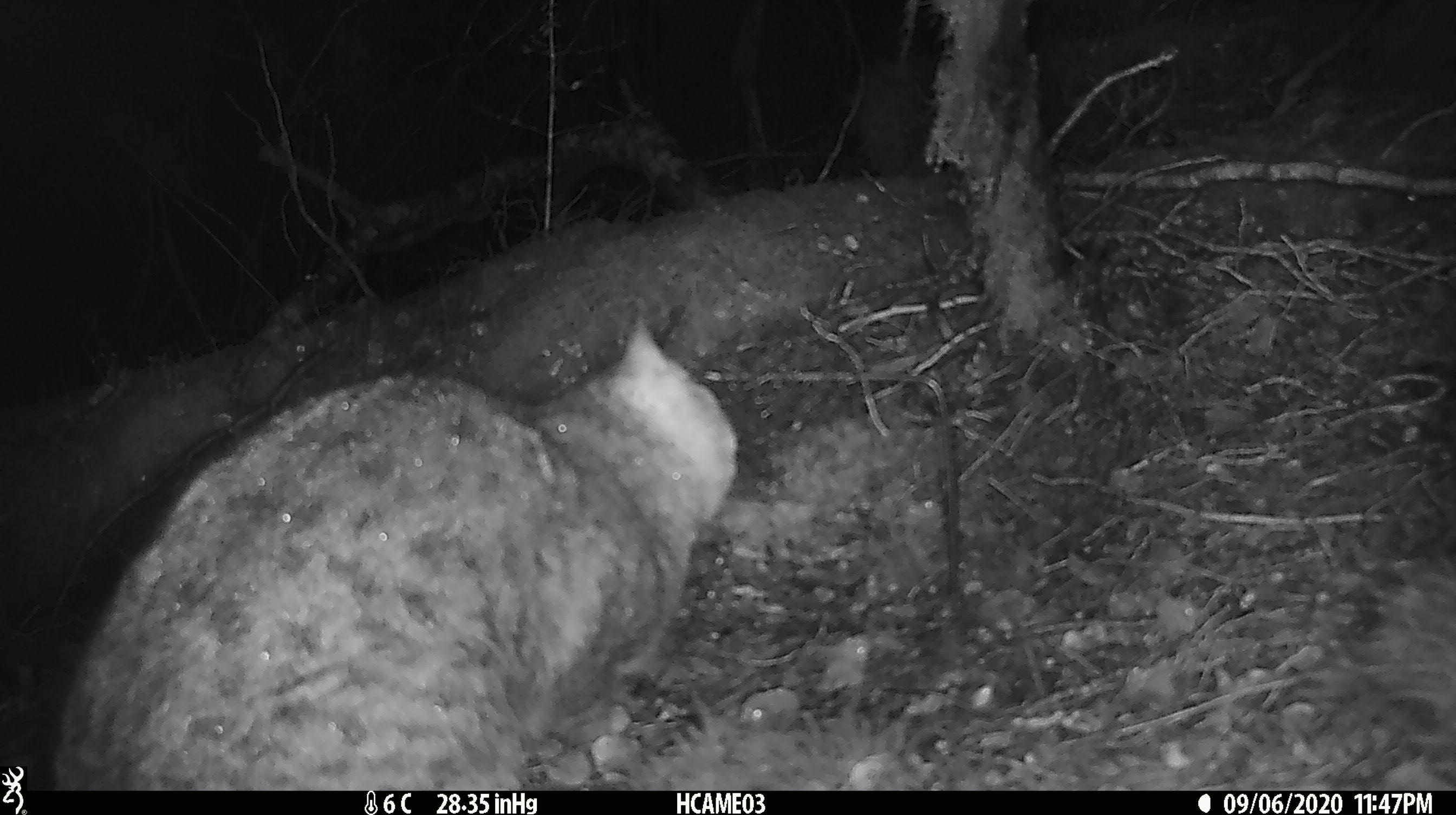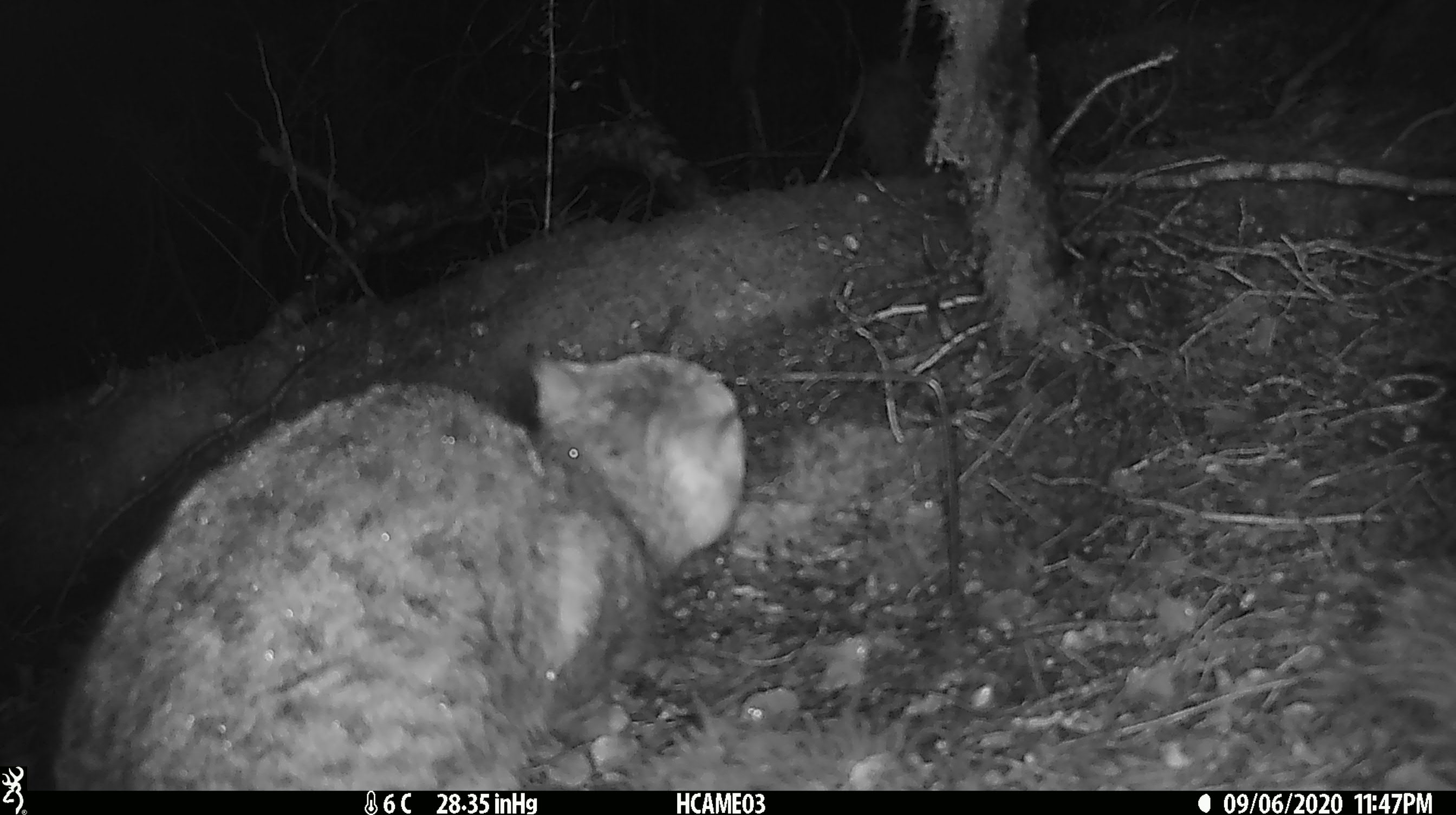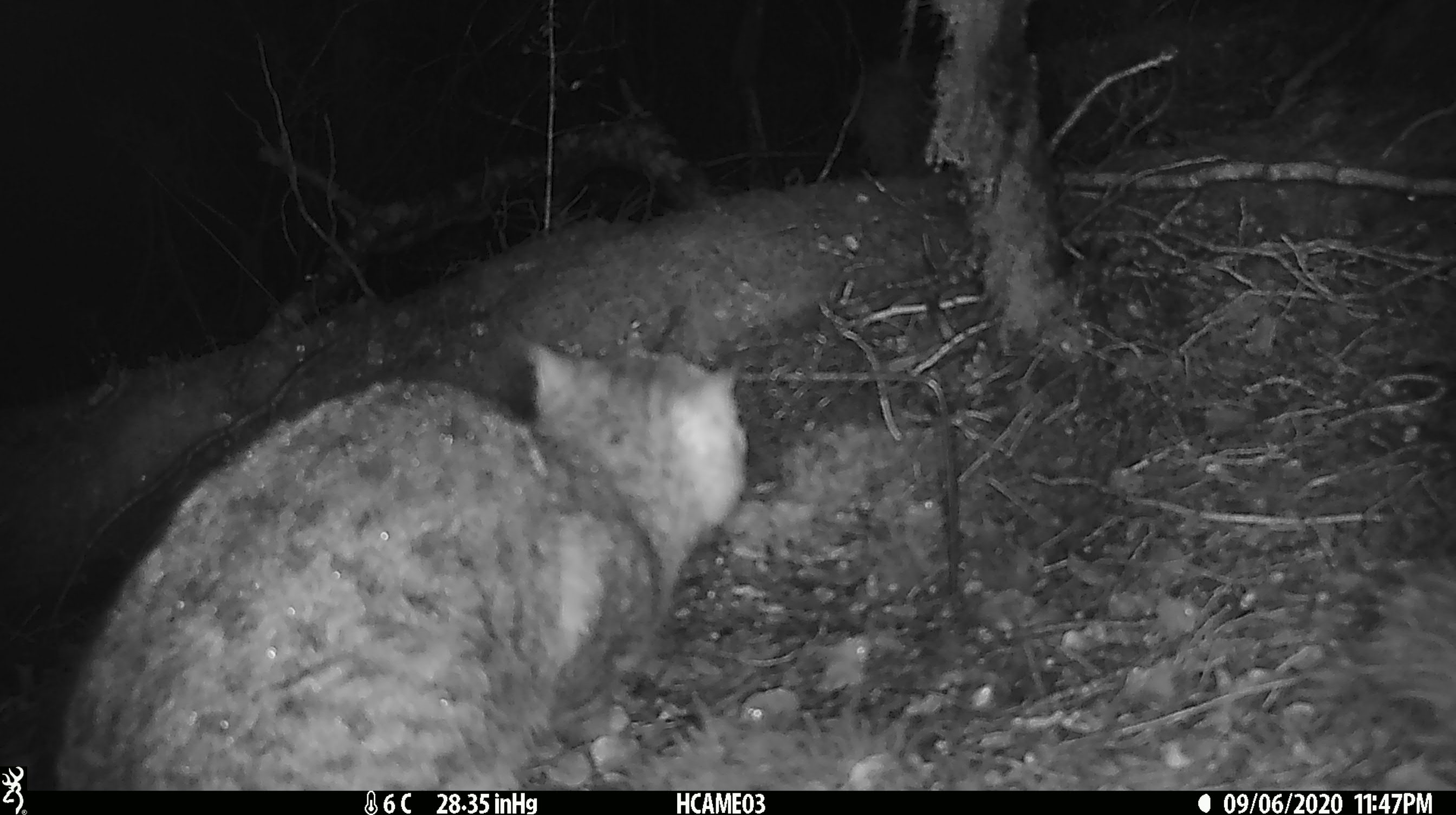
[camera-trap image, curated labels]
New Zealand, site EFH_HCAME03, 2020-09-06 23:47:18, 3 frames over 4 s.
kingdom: Animalia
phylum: Chordata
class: Mammalia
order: Carnivora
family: Felidae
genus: Felis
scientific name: Felis catus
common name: domestic cat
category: cat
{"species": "cat (domestic cat) (Felis catus)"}